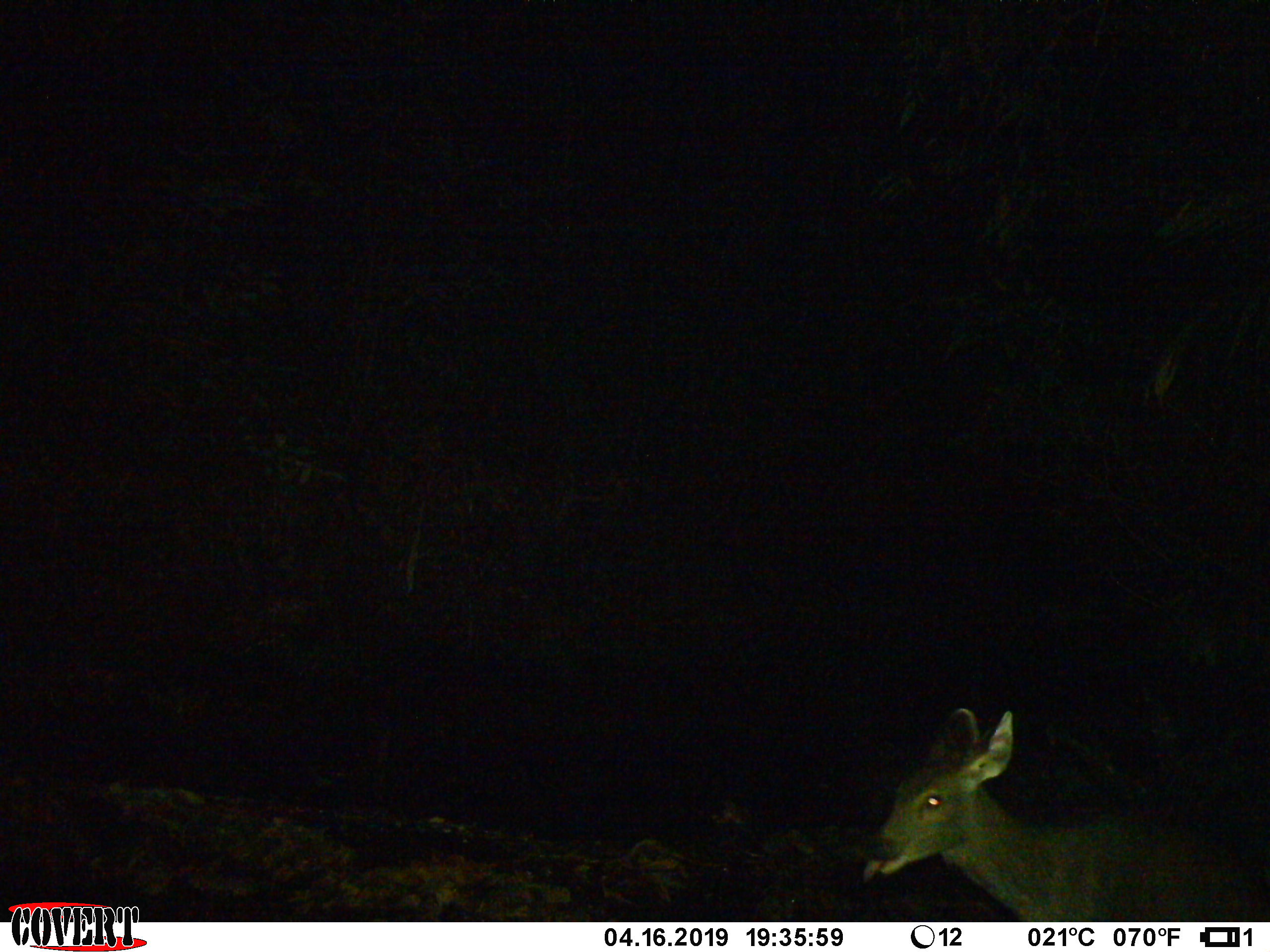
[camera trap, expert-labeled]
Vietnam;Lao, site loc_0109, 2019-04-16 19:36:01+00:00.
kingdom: Animalia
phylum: Chordata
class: Mammalia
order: Artiodactyla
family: Cervidae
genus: Rusa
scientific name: Rusa unicolor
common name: sambar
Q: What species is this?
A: Sambar (Rusa unicolor).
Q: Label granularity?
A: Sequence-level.